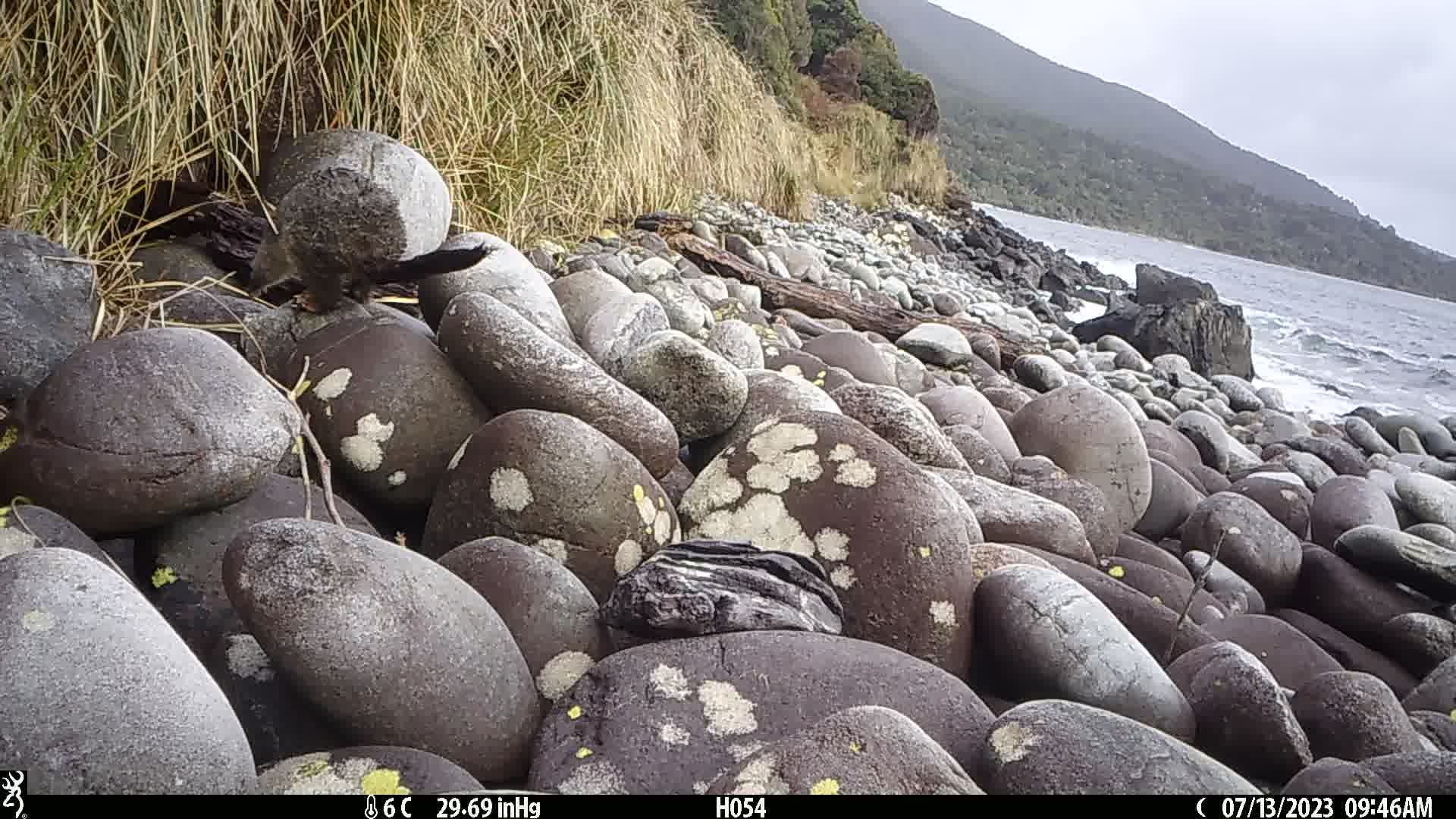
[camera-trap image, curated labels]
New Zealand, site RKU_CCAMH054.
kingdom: Animalia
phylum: Chordata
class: Mammalia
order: Diprotodontia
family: Phalangeridae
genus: Trichosurus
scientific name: Trichosurus vulpecula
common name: common brushtail possum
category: possum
Possum (common brushtail possum) (Trichosurus vulpecula).